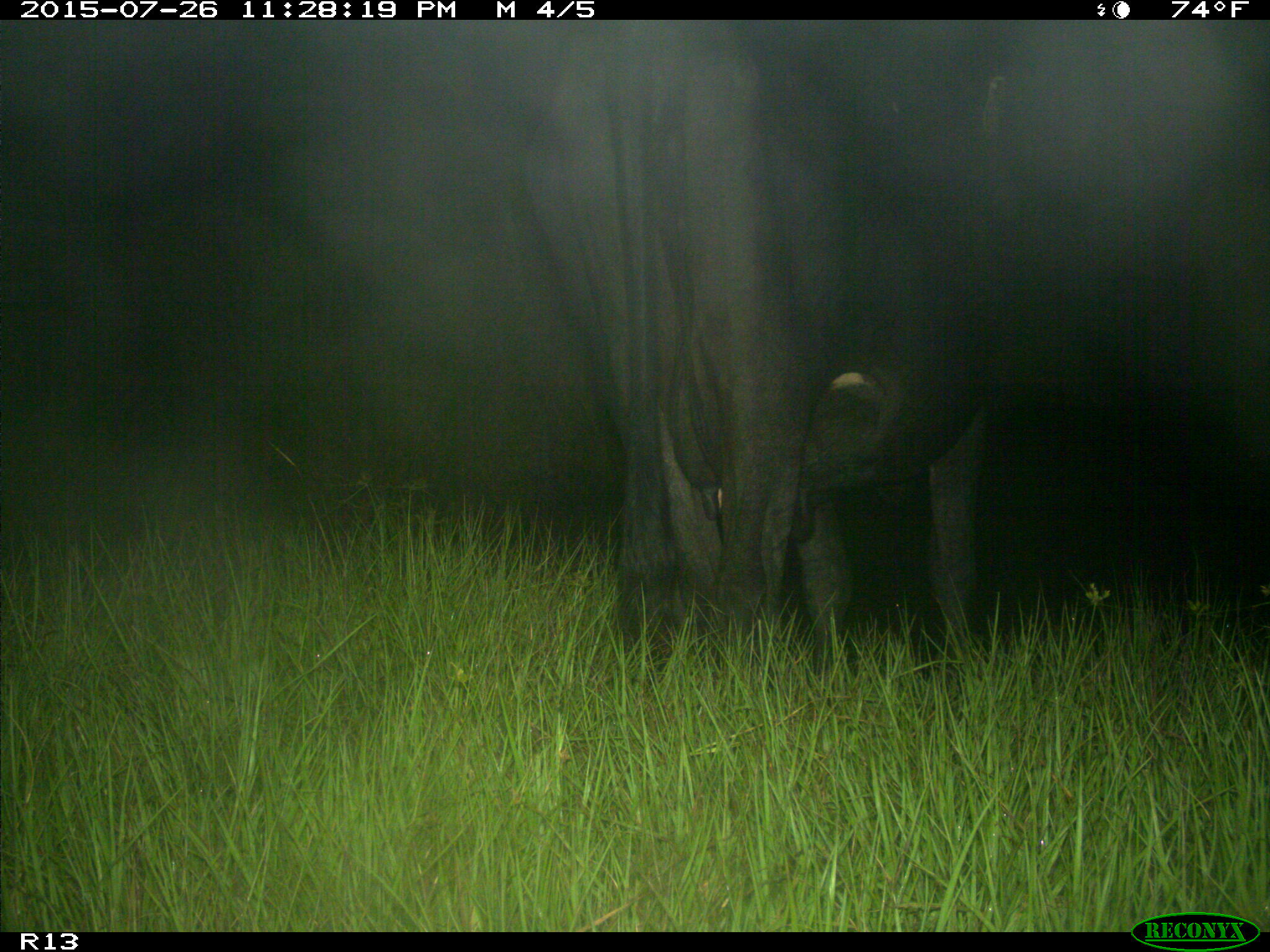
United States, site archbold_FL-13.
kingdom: Animalia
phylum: Chordata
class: Mammalia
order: Artiodactyla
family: Bovidae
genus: Bos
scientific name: Bos taurus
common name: domestic cow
Bos taurus (domestic cow).